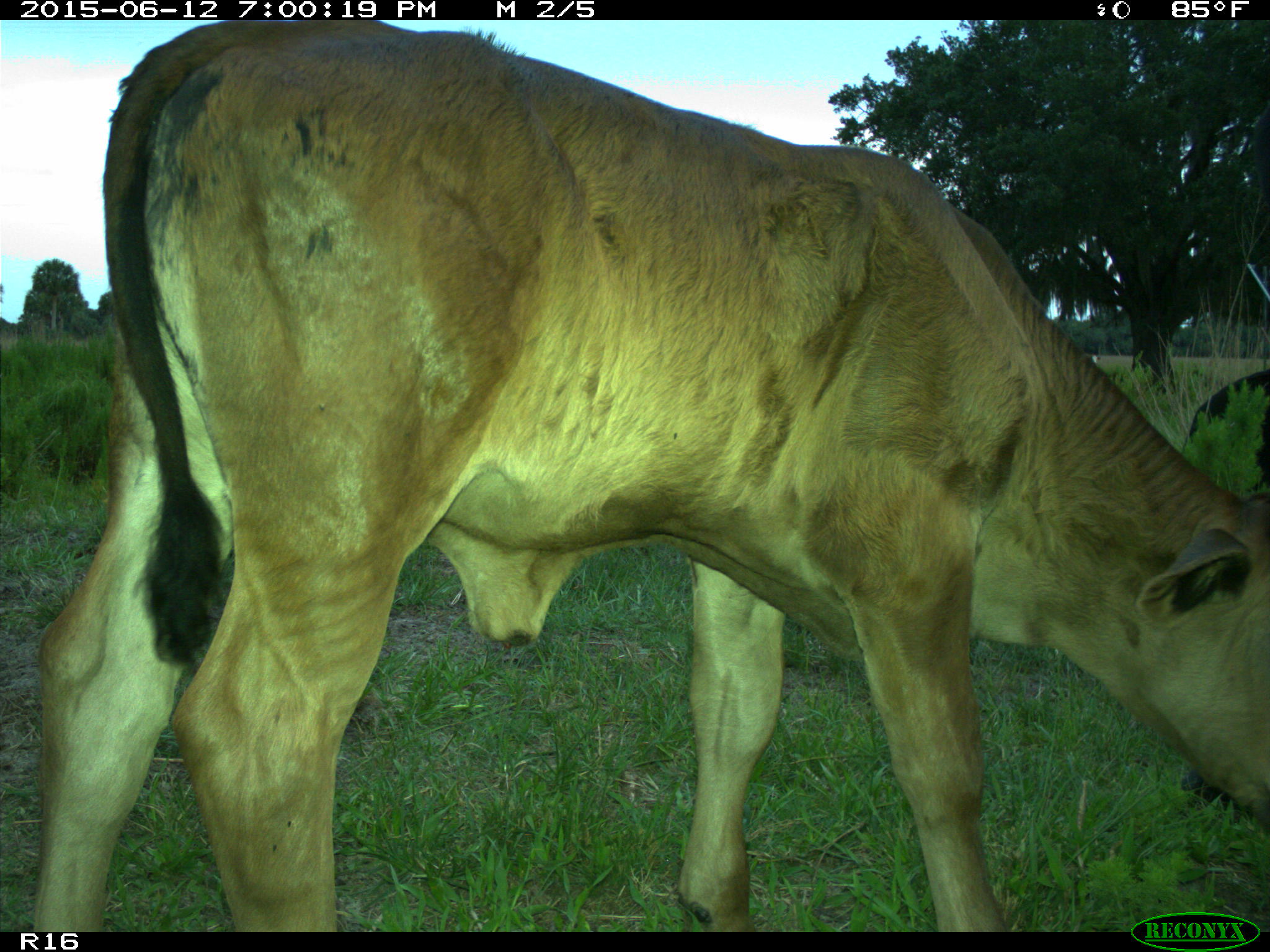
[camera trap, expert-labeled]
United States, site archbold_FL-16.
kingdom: Animalia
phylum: Chordata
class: Mammalia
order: Artiodactyla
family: Bovidae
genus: Bos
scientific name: Bos taurus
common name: domestic cow